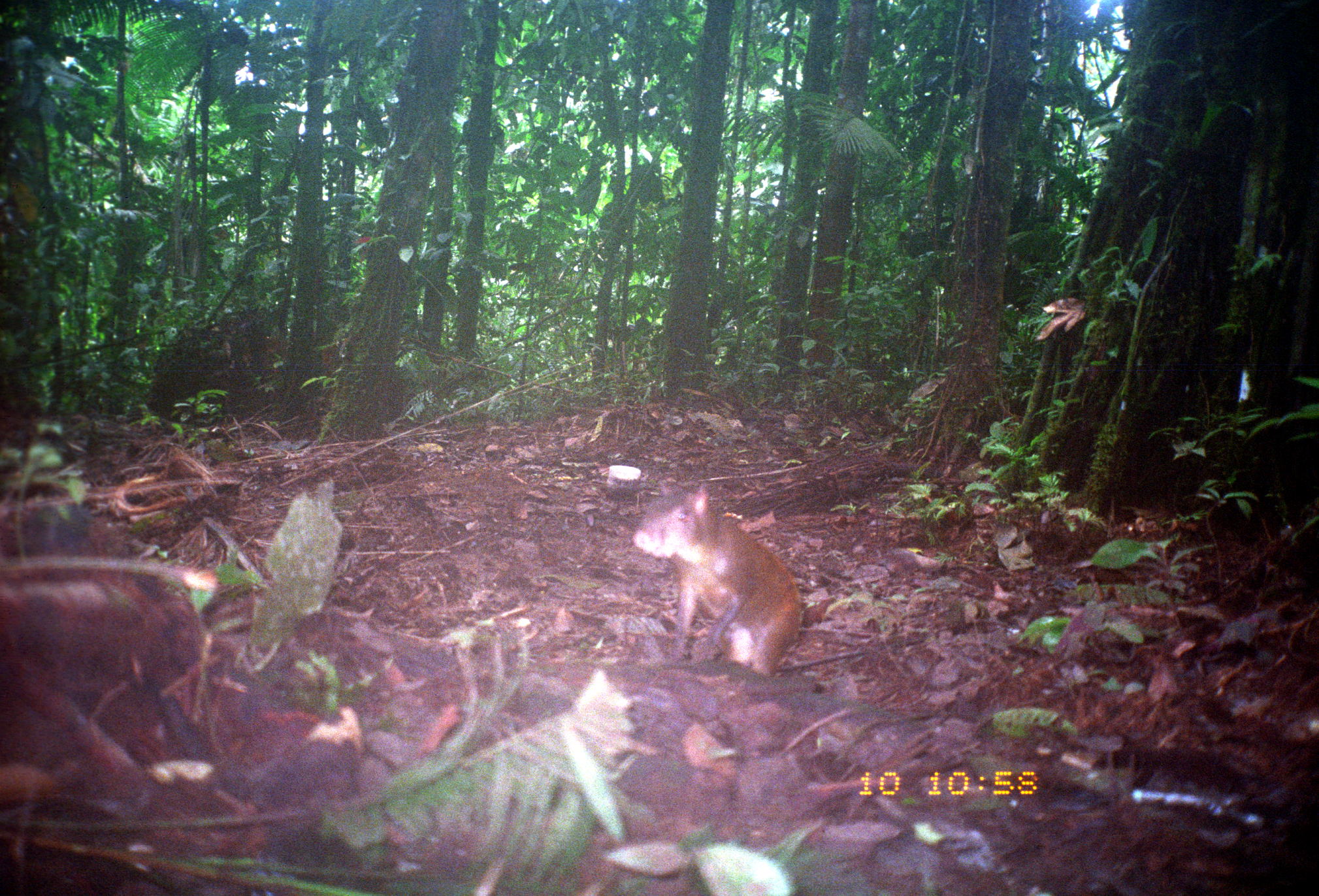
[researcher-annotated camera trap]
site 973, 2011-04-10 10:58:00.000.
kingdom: Animalia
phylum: Chordata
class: Mammalia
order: Rodentia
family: Dasyproctidae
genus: Dasyprocta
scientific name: Dasyprocta punctata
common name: central american agouti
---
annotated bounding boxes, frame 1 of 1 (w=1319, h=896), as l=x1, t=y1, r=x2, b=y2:
dasyprocta punctata: l=631, t=479, r=803, b=677